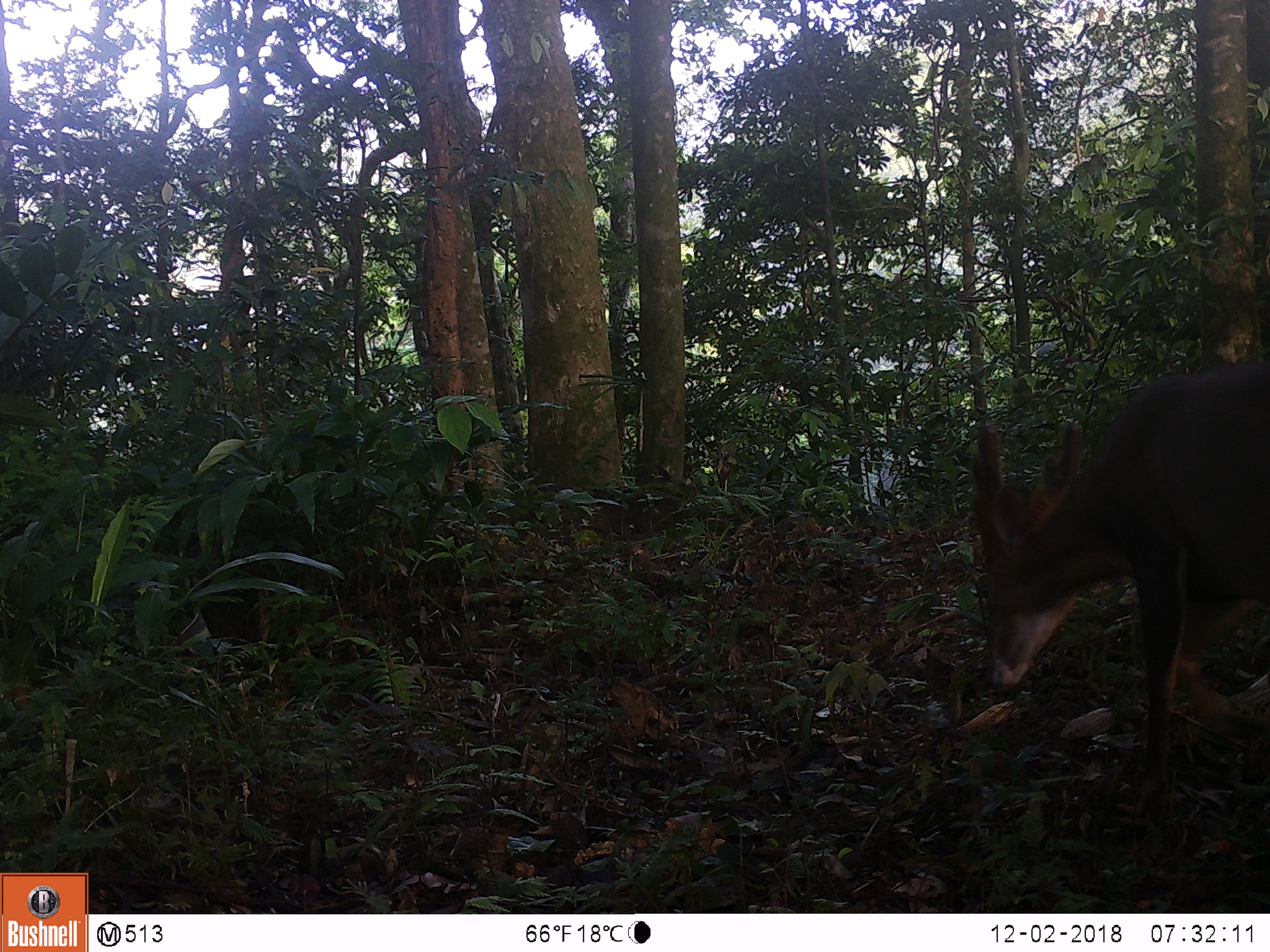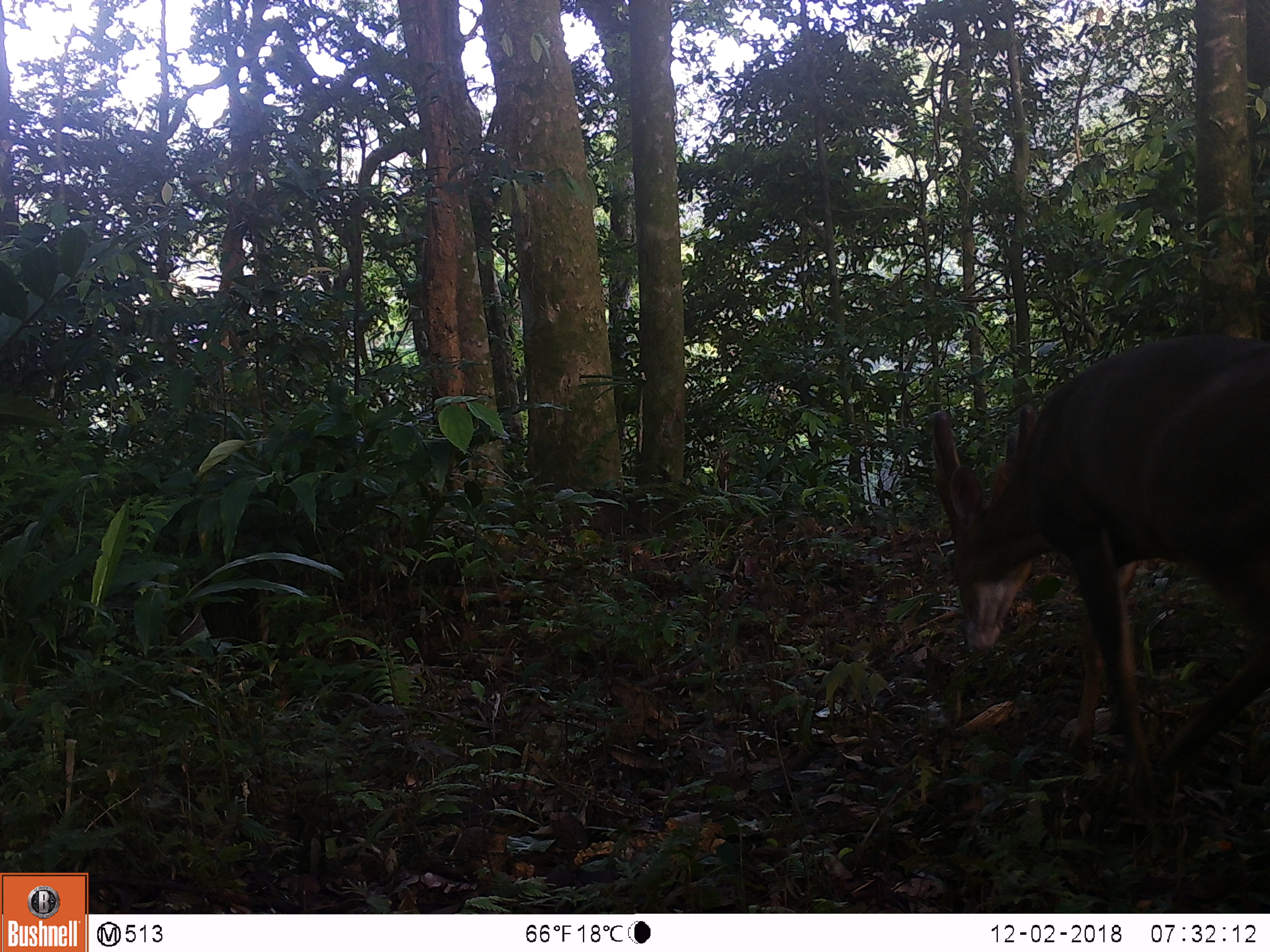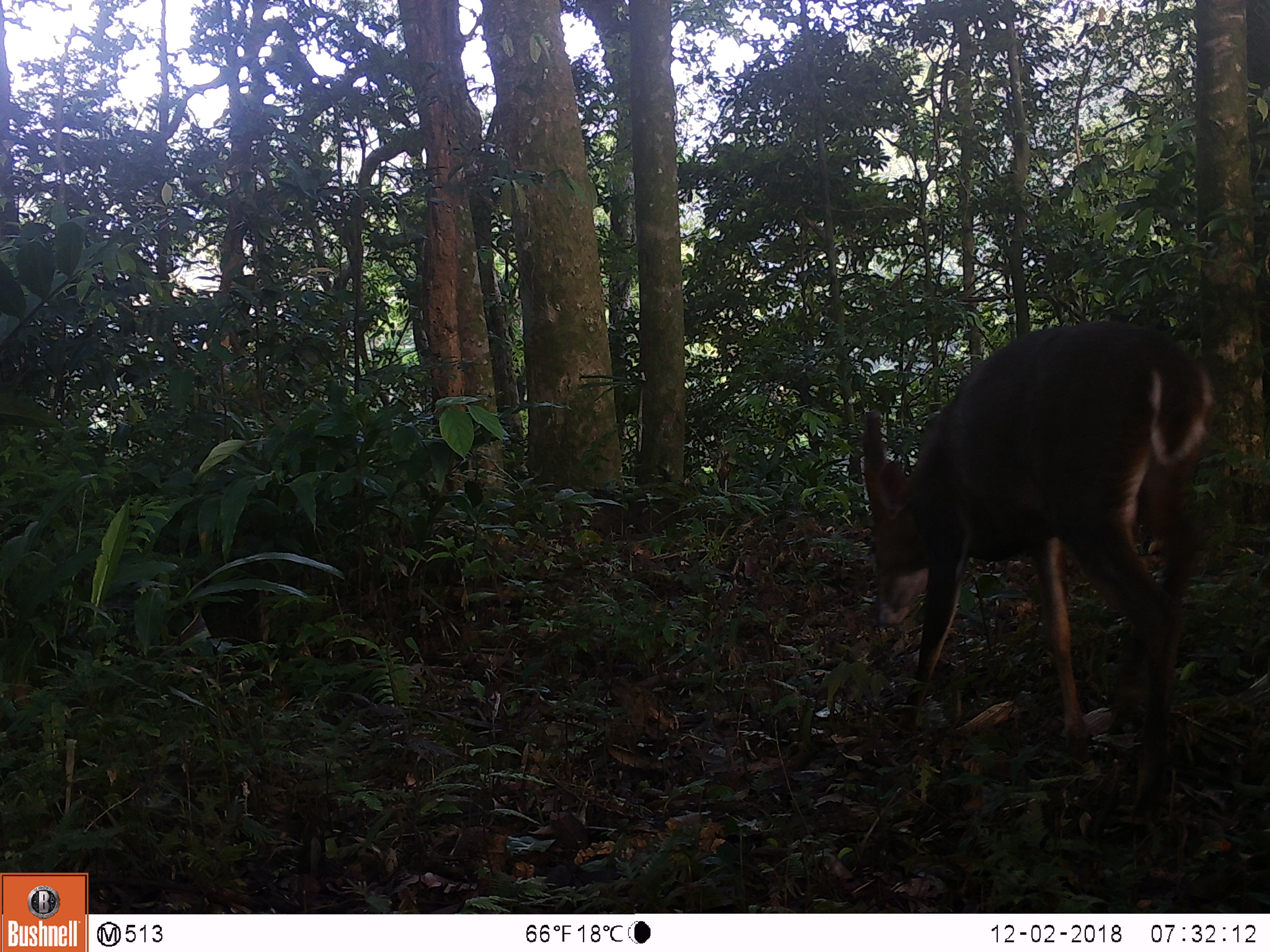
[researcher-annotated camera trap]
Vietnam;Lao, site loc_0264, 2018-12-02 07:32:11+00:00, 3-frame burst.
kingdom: Animalia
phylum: Chordata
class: Mammalia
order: Artiodactyla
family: Cervidae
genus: Muntiacus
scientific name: Muntiacus vuquangensis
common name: large-antlered muntjac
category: large antlered muntjac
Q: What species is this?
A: Large antlered muntjac (large-antlered muntjac) (Muntiacus vuquangensis).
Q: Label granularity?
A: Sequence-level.